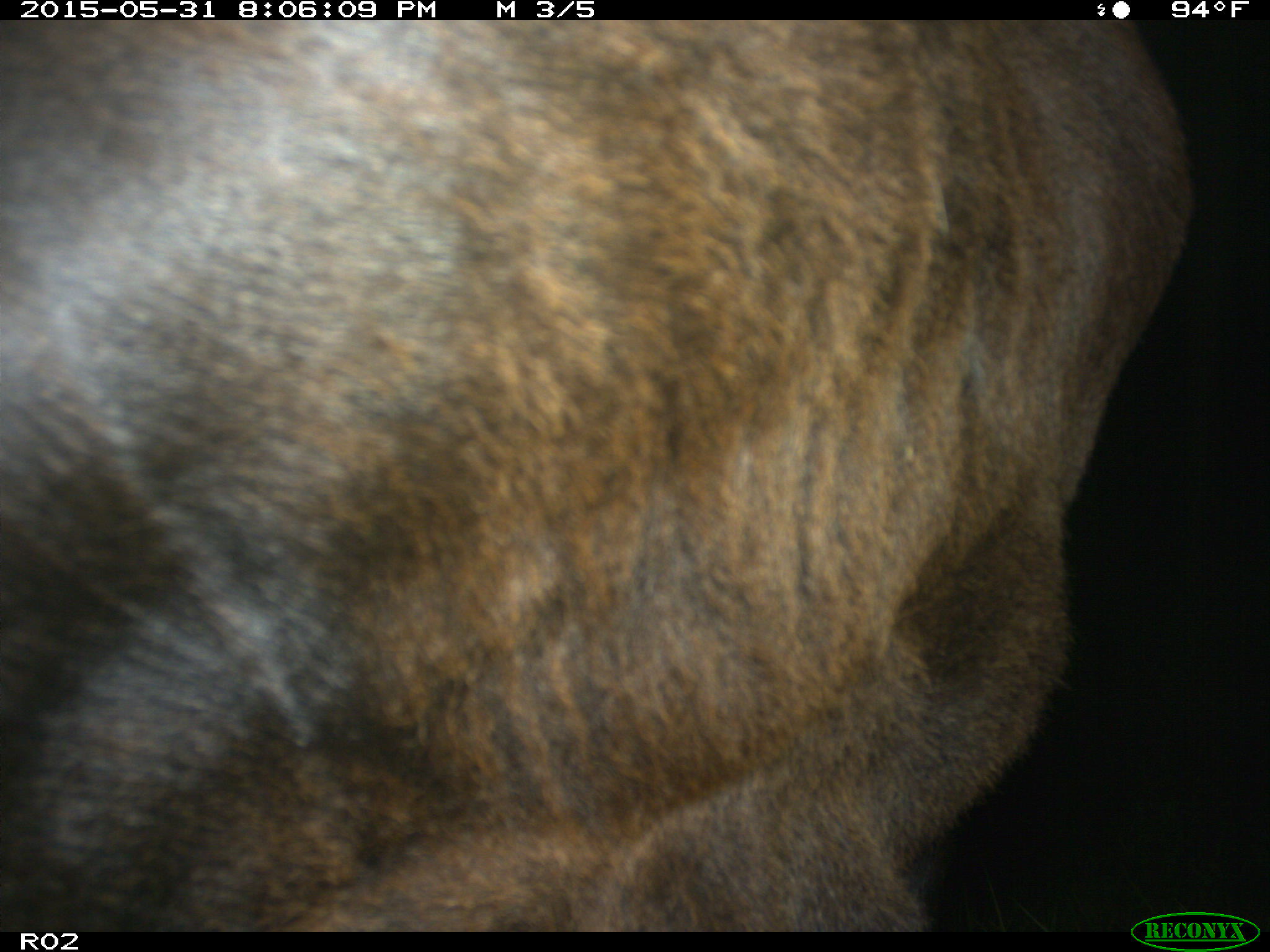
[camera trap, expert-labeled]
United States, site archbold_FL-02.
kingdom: Animalia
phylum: Chordata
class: Mammalia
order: Artiodactyla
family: Bovidae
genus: Bos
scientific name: Bos taurus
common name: domestic cow